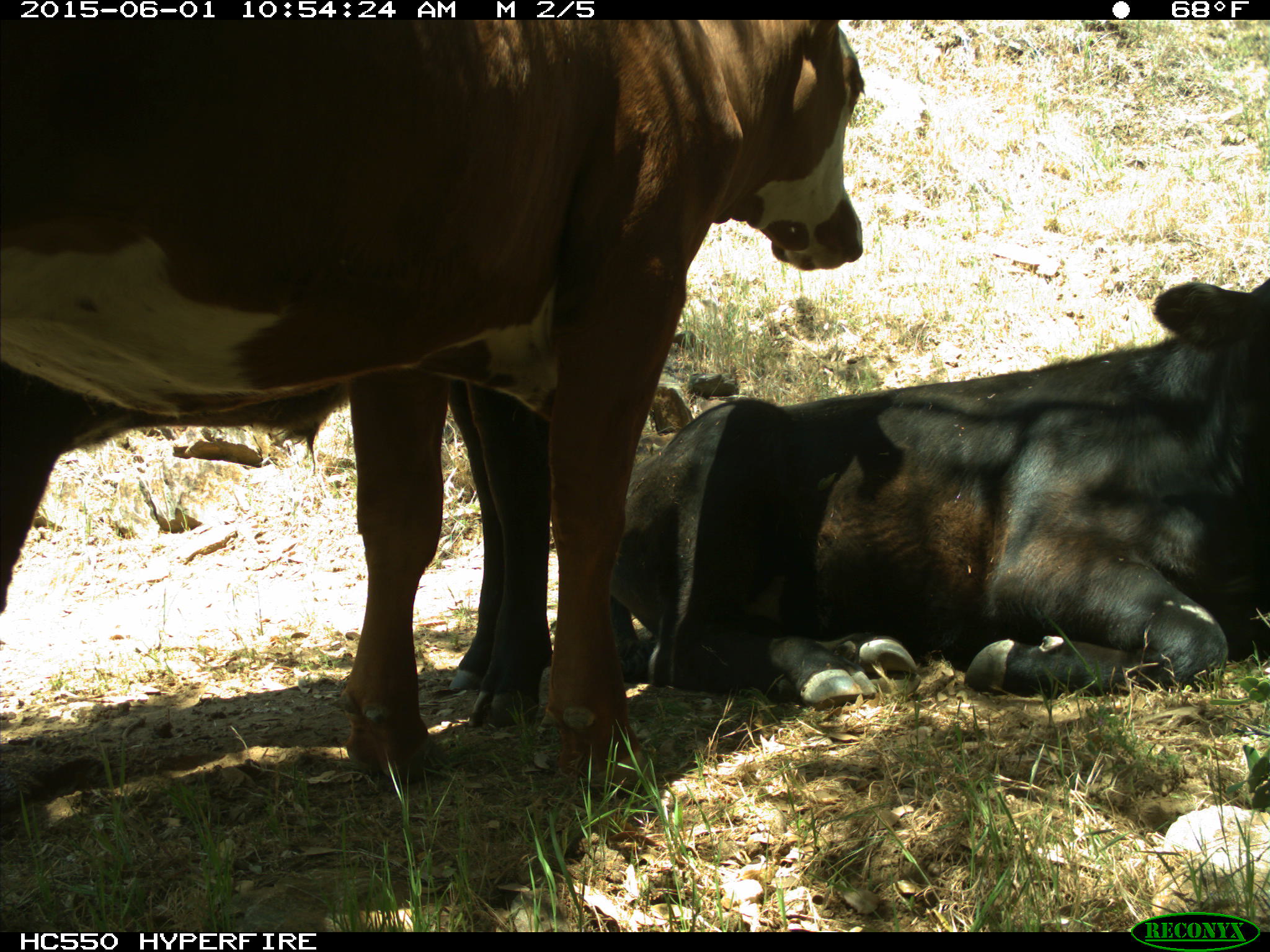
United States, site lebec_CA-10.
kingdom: Animalia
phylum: Chordata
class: Mammalia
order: Artiodactyla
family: Bovidae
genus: Bos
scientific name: Bos taurus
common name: domestic cow